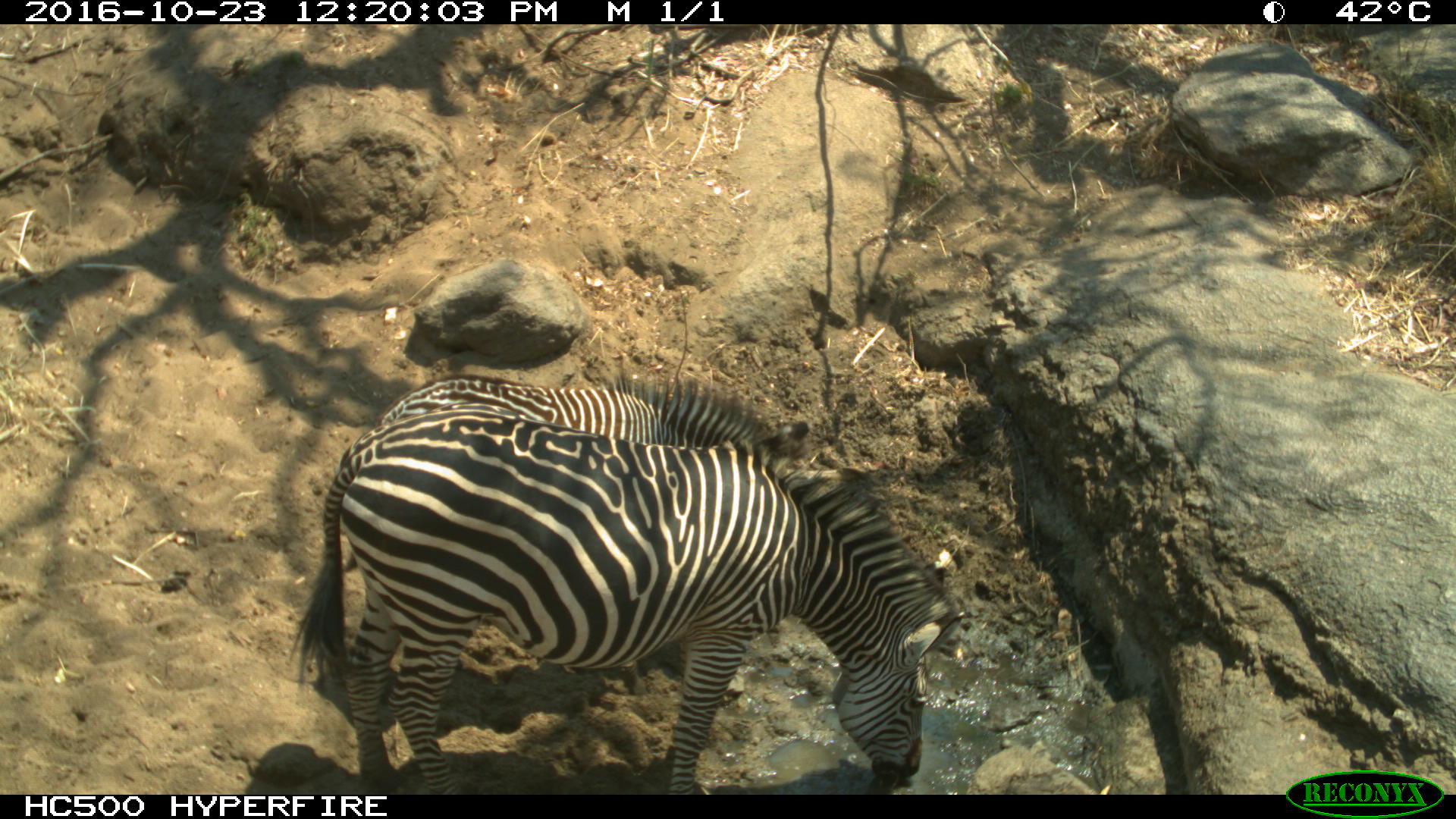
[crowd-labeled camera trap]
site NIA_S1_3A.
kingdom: Animalia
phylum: Chordata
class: Mammalia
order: Perissodactyla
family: Equidae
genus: Equus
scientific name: Equus quagga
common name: plains zebra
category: zebraplains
Zebraplains (plains zebra) (Equus quagga), count 2. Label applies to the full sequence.